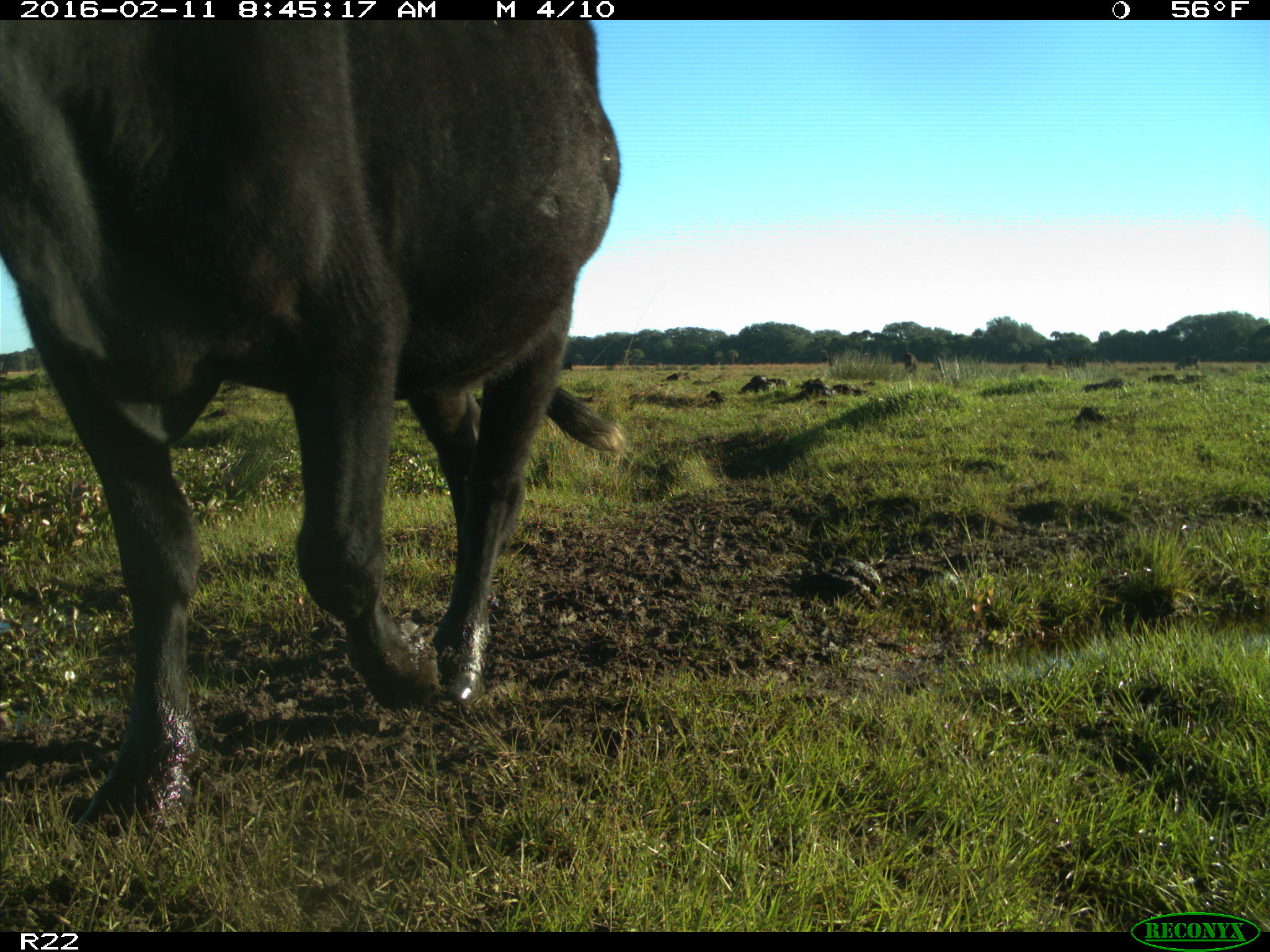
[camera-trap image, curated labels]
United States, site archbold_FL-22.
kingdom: Animalia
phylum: Chordata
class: Mammalia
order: Artiodactyla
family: Bovidae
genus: Bos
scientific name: Bos taurus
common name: domestic cow